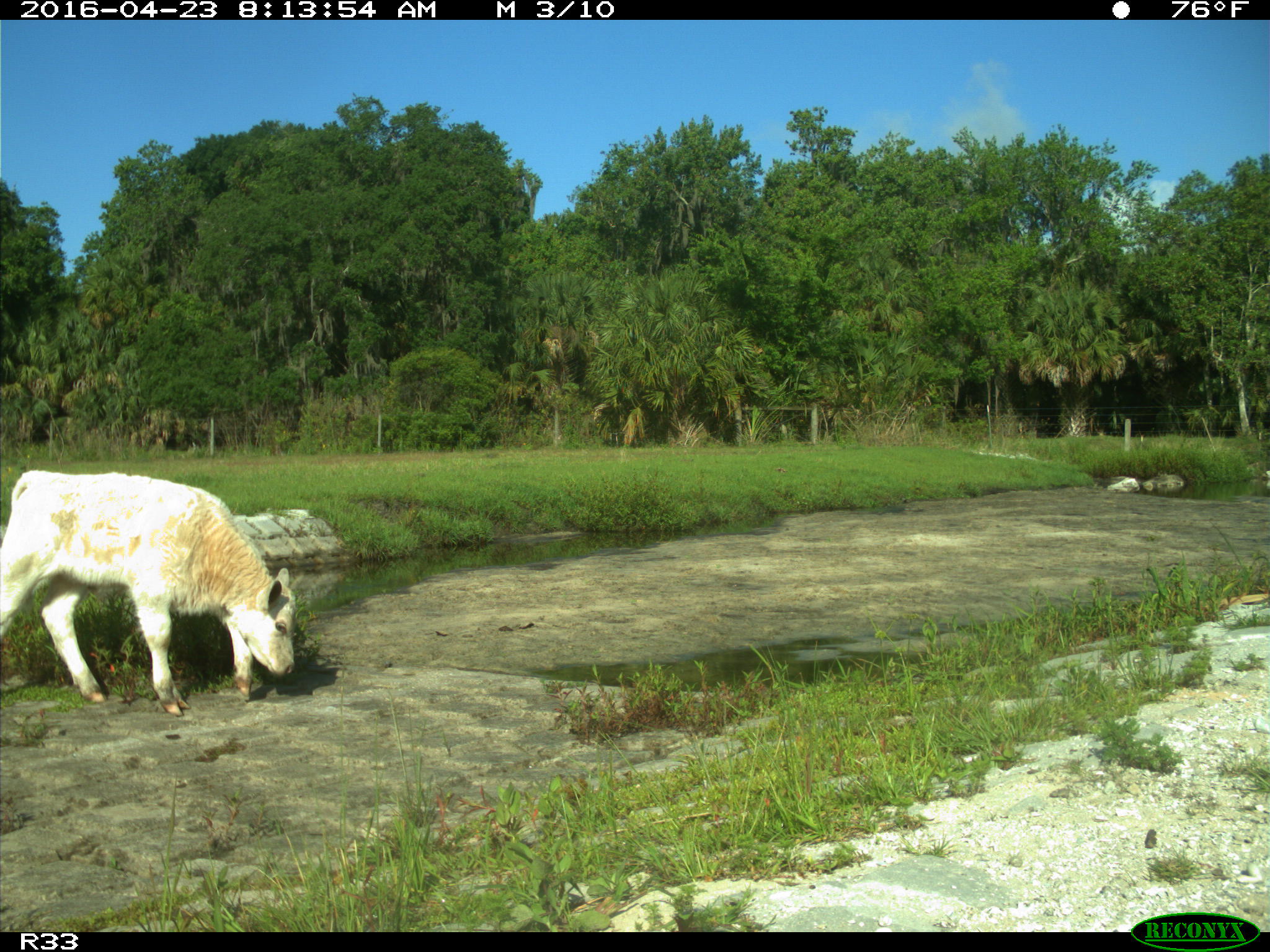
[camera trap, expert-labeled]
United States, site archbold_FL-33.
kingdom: Animalia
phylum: Chordata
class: Mammalia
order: Artiodactyla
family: Bovidae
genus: Bos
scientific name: Bos taurus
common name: domestic cow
Bos taurus (domestic cow).